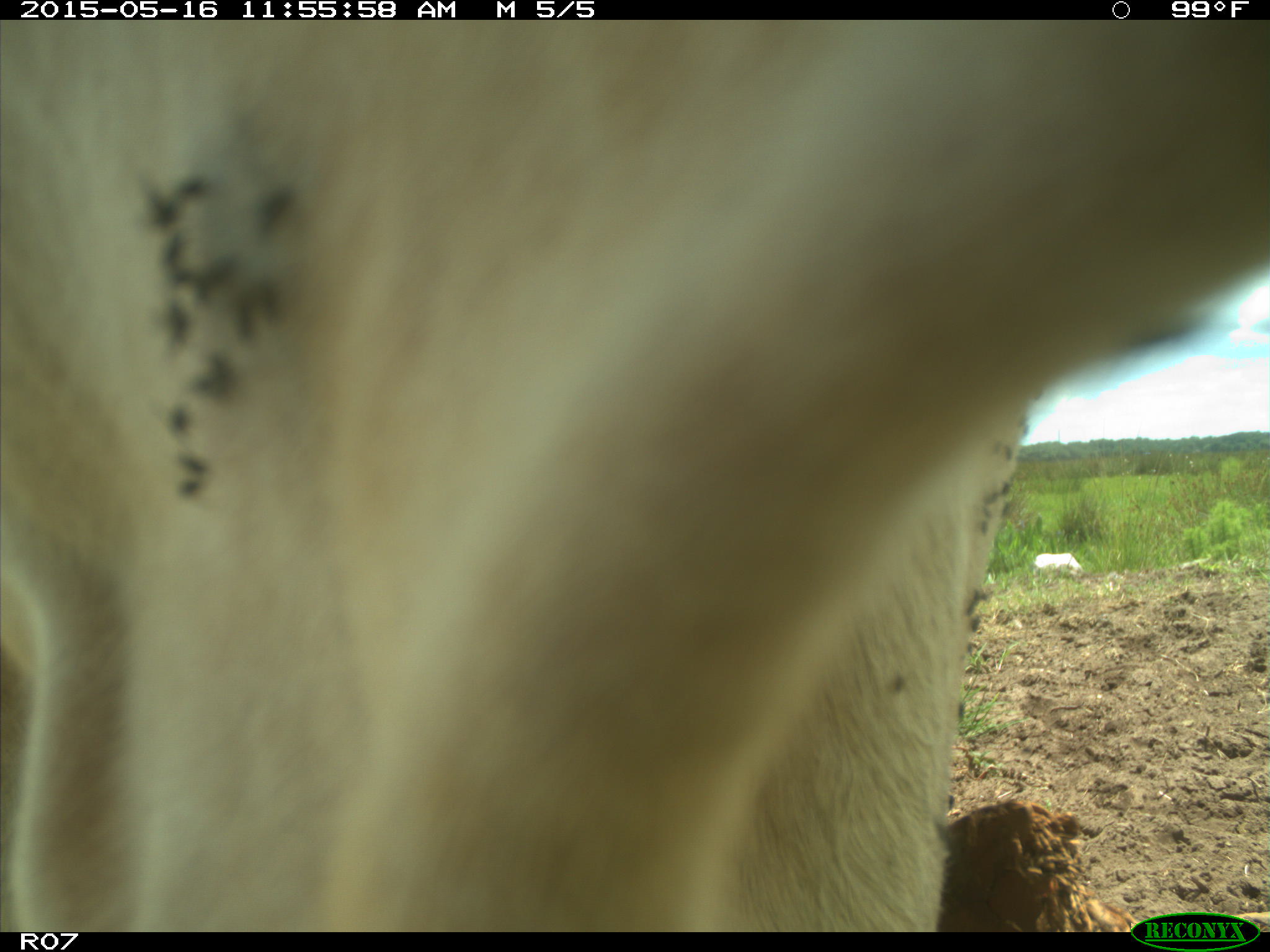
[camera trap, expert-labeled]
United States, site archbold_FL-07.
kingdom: Animalia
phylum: Chordata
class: Mammalia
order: Artiodactyla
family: Bovidae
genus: Bos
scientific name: Bos taurus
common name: domestic cow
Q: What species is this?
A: Bos taurus (domestic cow).